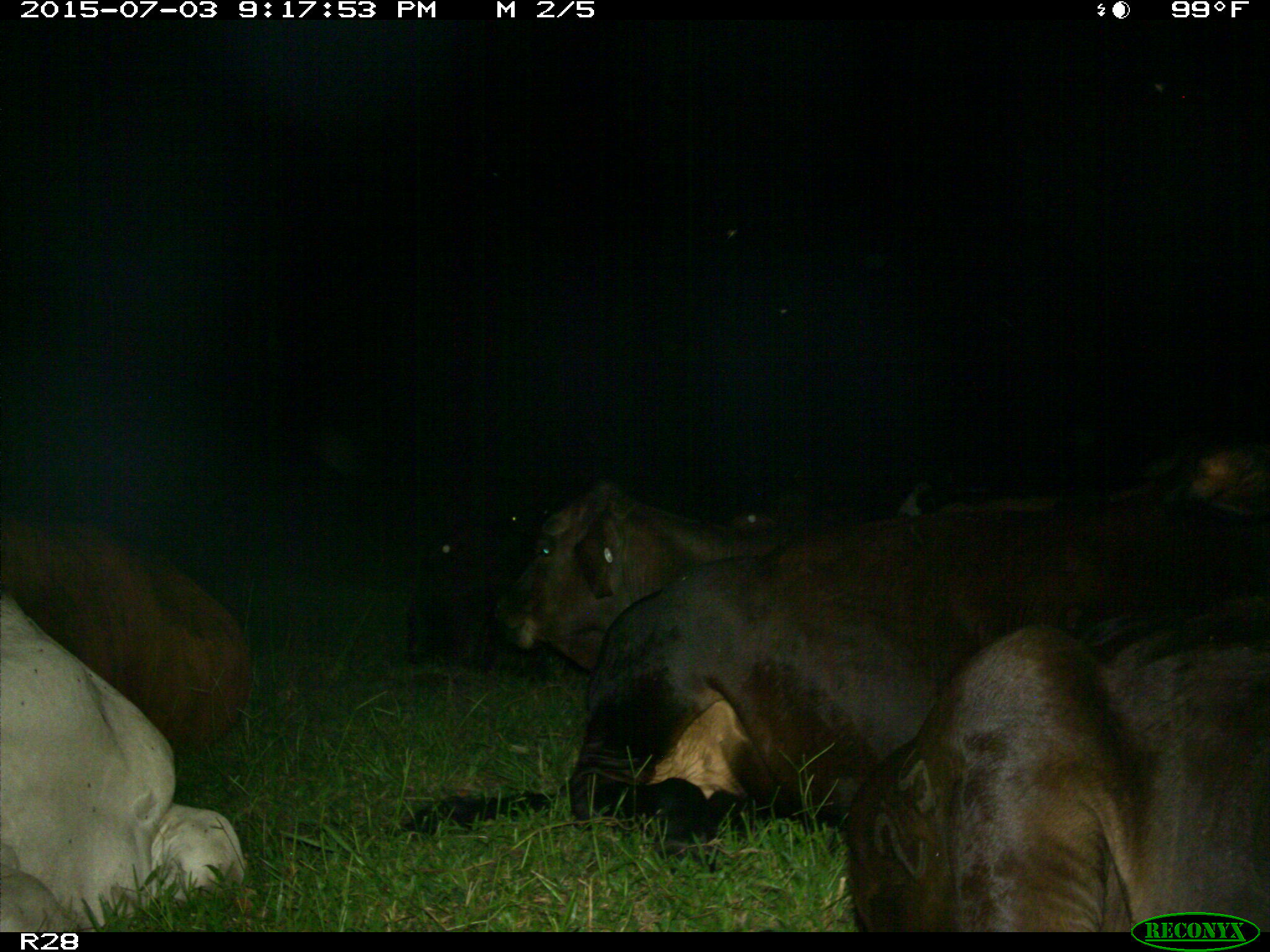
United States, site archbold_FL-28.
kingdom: Animalia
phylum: Chordata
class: Mammalia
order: Artiodactyla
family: Bovidae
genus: Bos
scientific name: Bos taurus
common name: domestic cow